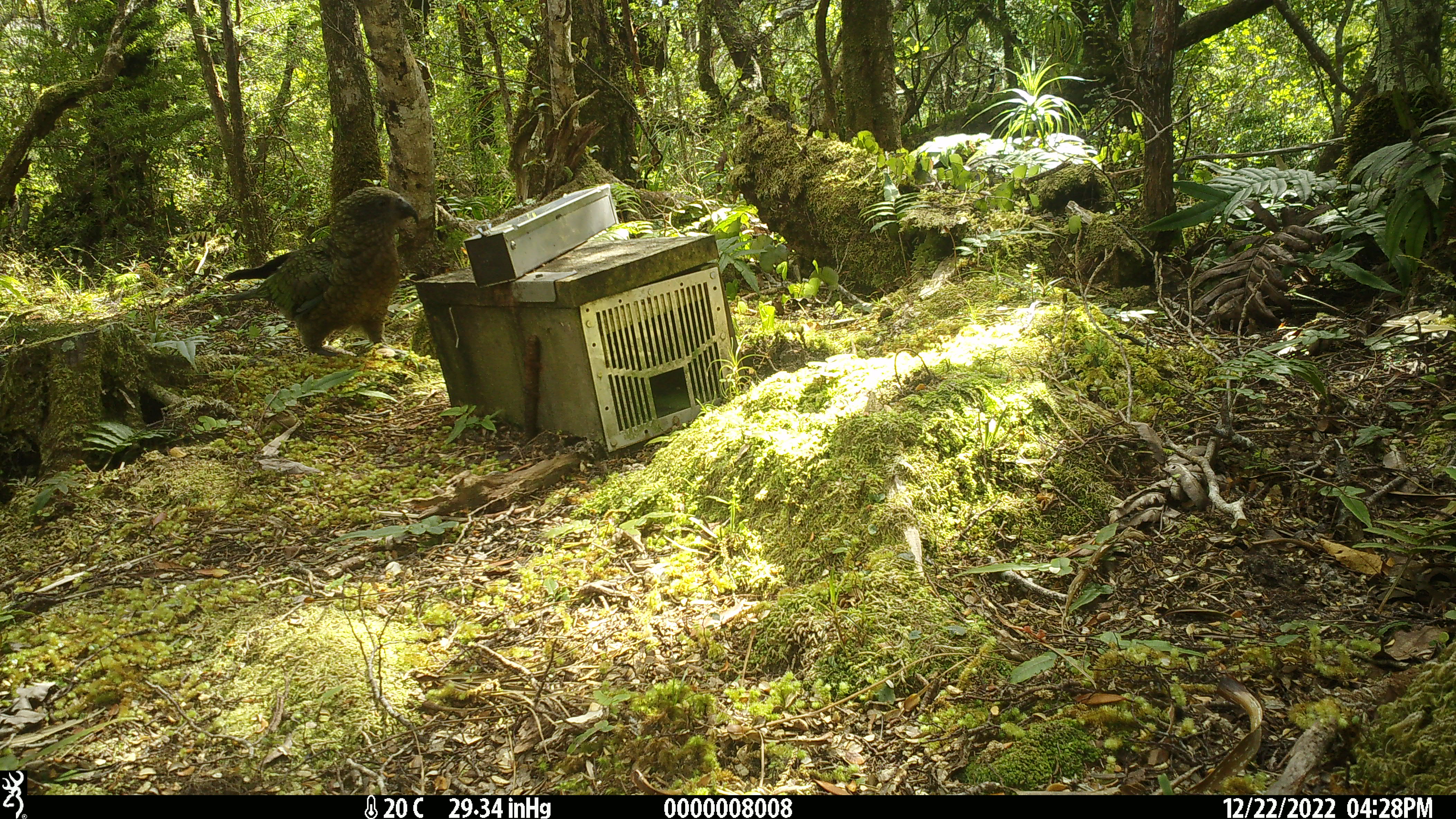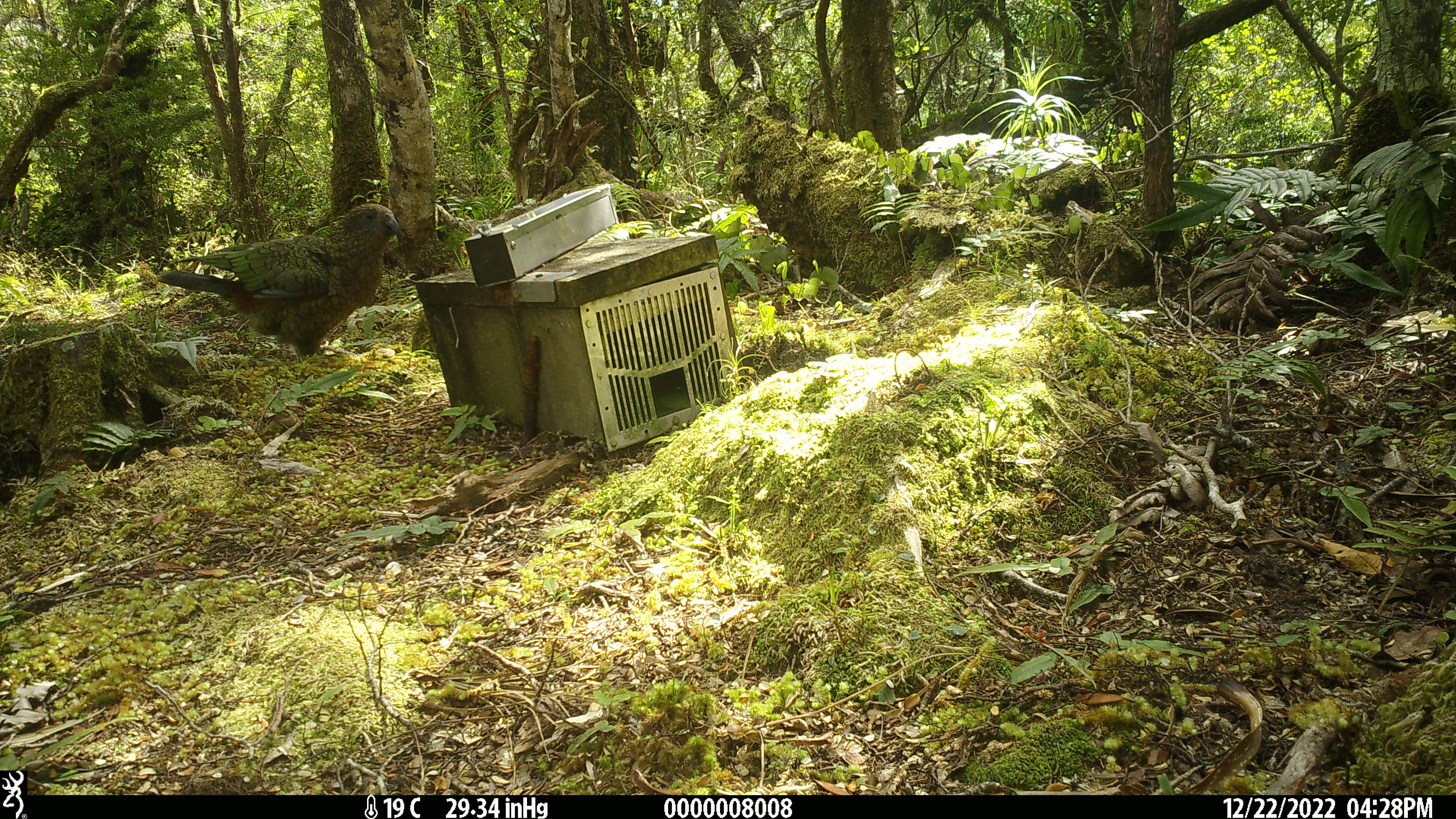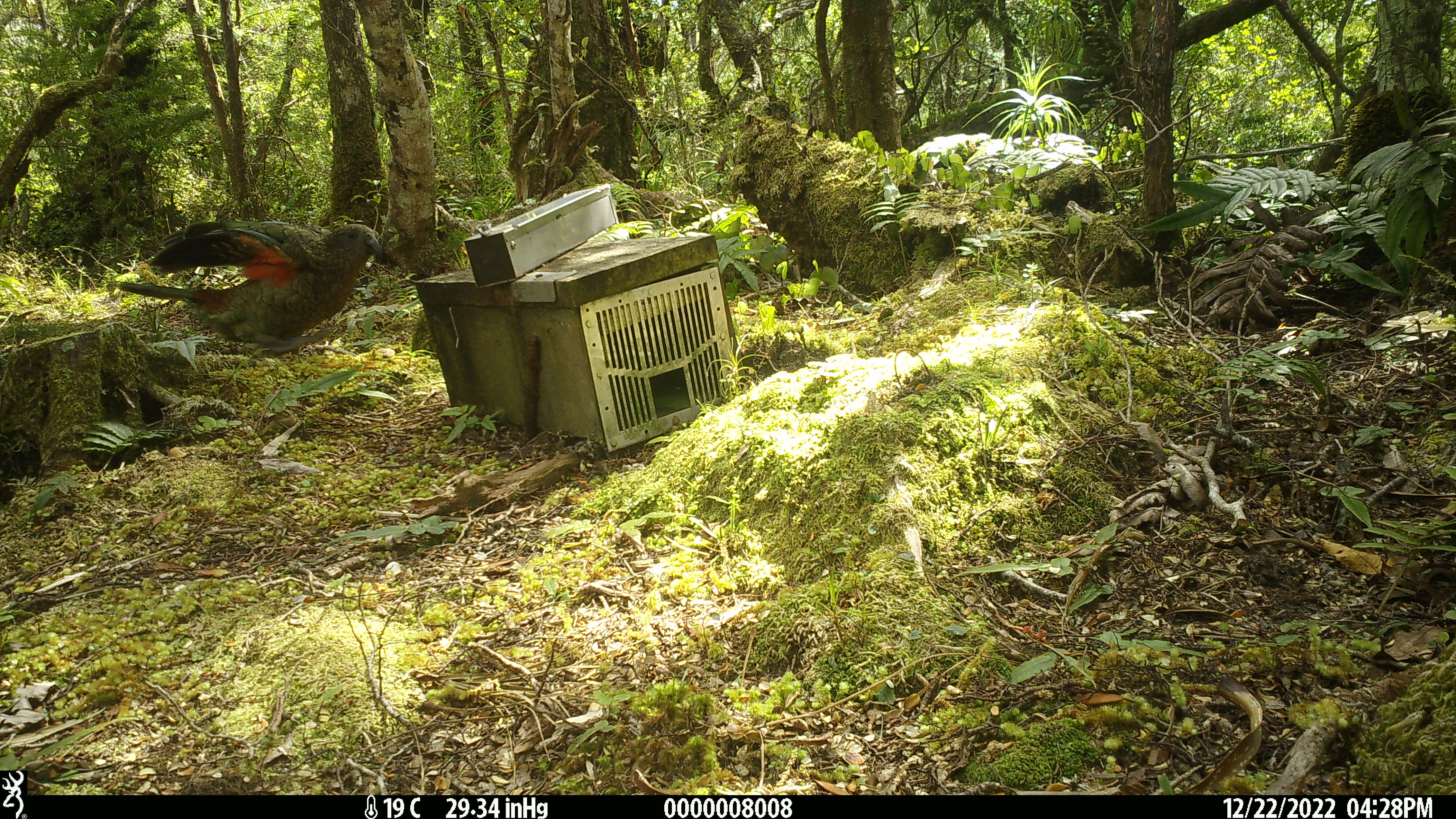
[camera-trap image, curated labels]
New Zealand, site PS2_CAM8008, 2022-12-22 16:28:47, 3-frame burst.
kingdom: Animalia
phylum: Chordata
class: Aves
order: Psittaciformes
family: Strigopidae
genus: Nestor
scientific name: Nestor notabilis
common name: kea